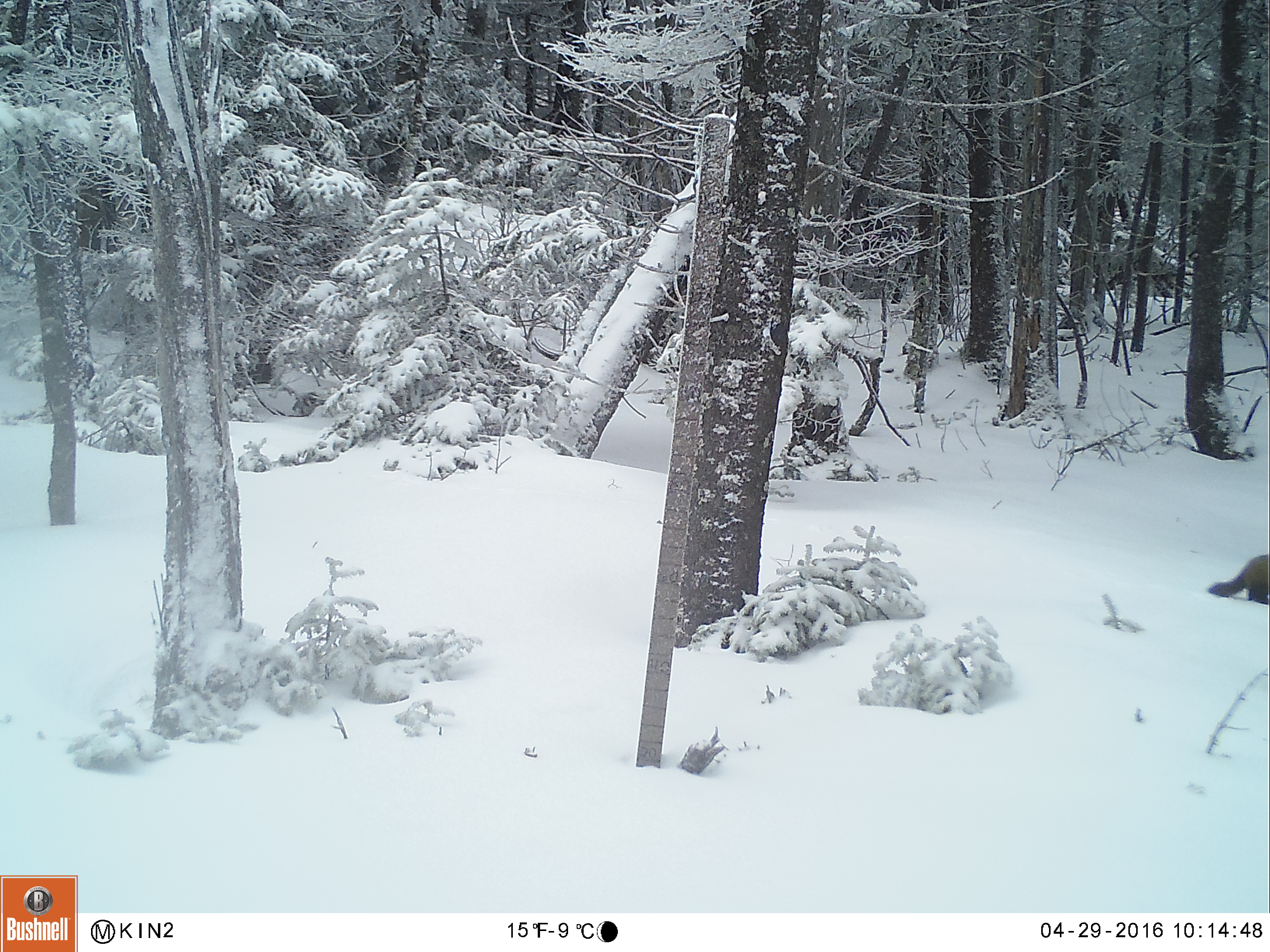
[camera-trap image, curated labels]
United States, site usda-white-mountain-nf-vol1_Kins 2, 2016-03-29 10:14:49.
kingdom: Animalia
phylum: Chordata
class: Mammalia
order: Carnivora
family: Mustelidae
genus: Martes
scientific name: Martes americana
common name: american marten